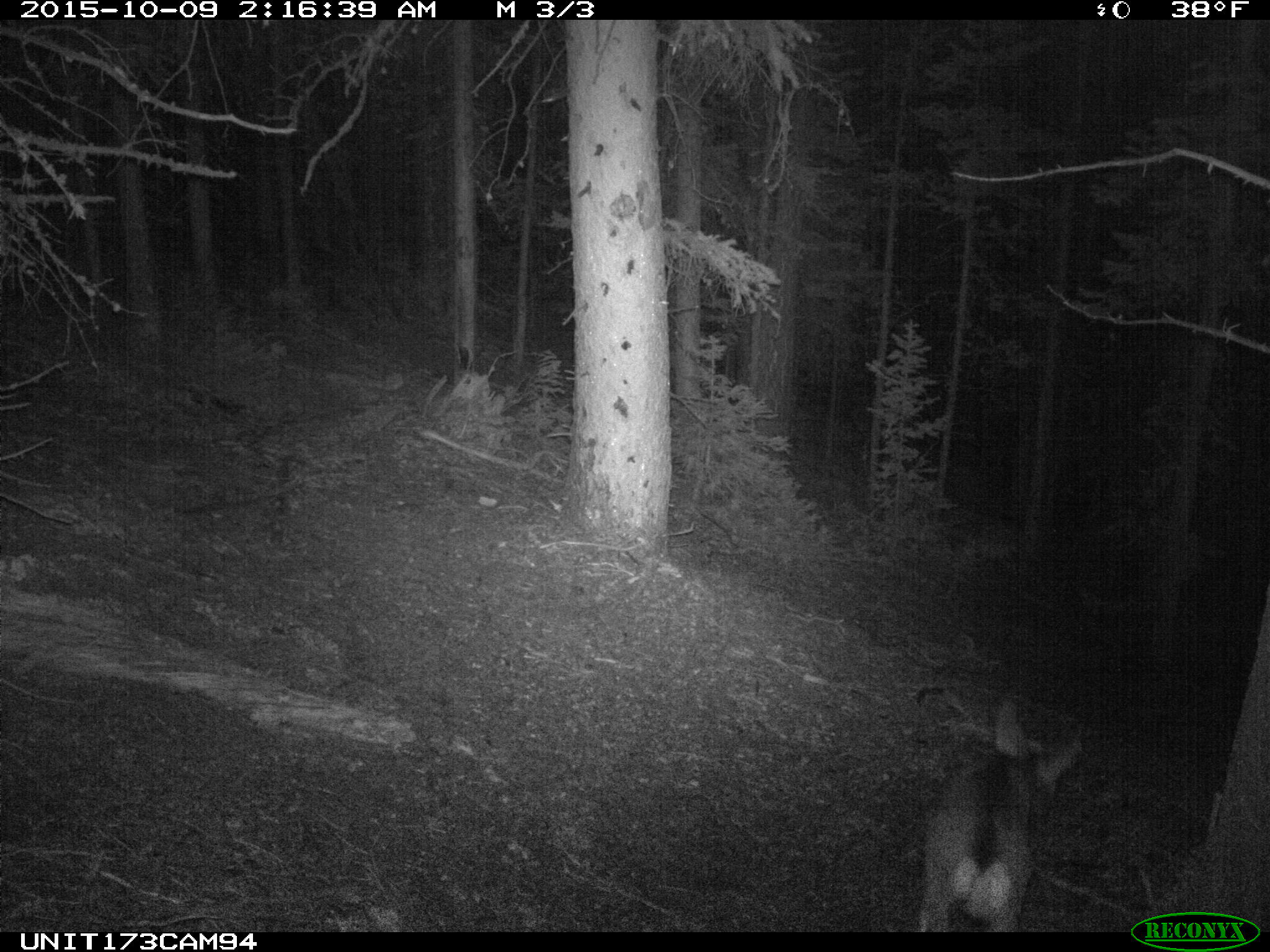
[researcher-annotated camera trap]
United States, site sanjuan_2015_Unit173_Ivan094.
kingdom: Animalia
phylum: Chordata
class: Mammalia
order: Artiodactyla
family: Cervidae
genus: Odocoileus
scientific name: Odocoileus hemionus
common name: mule deer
Odocoileus hemionus (mule deer).